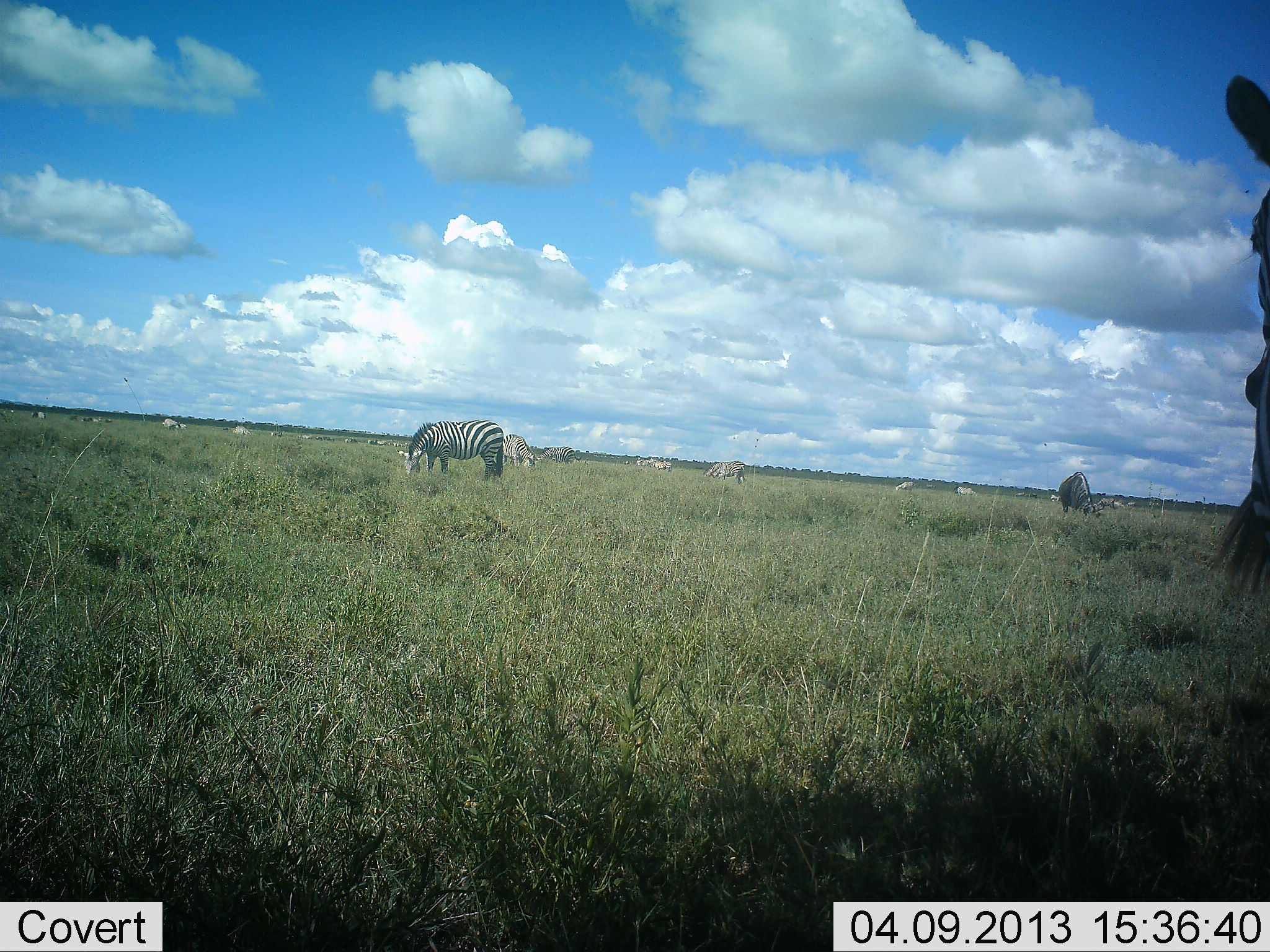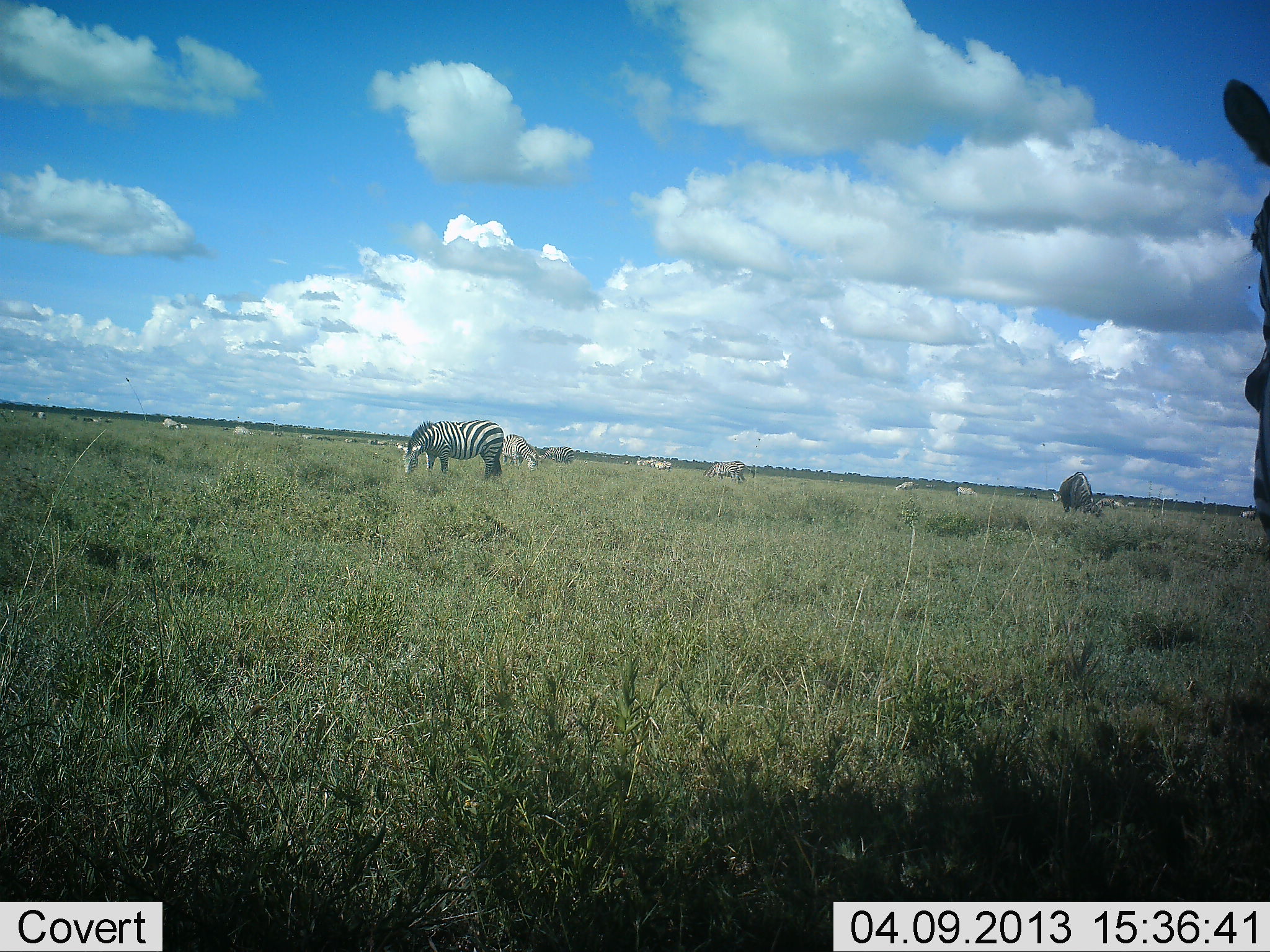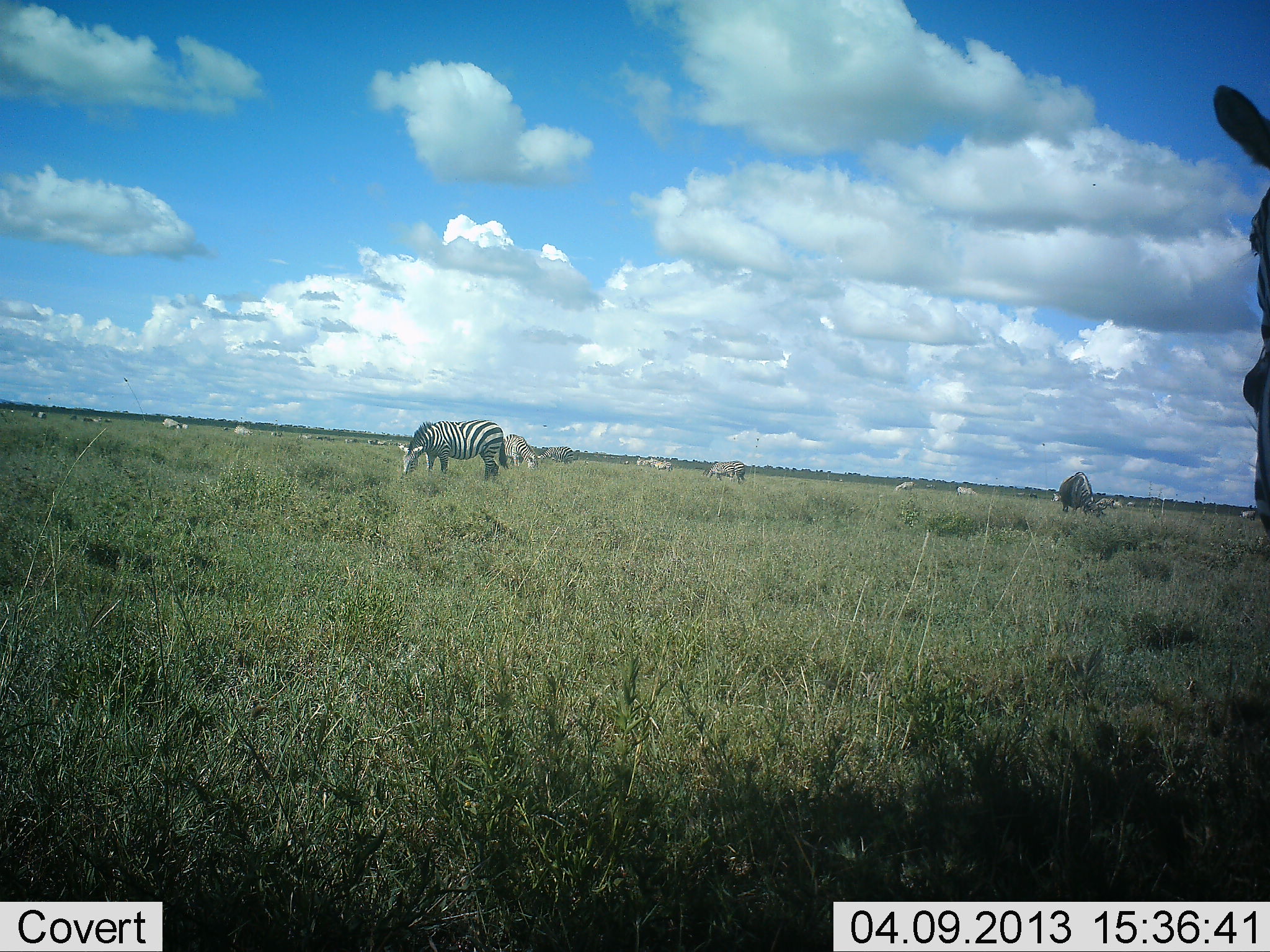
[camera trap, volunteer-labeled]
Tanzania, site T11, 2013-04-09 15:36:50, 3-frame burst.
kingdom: Animalia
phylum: Chordata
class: Mammalia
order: Perissodactyla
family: Equidae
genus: Equus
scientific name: Equus quagga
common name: plains zebra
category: zebra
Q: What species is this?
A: Zebra (plains zebra) (Equus quagga).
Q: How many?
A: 7.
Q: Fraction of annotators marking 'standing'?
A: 62%.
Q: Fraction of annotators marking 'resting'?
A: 4%.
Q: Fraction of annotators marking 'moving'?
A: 12%.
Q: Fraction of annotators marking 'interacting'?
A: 4%.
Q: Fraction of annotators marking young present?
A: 0%.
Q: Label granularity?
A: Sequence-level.